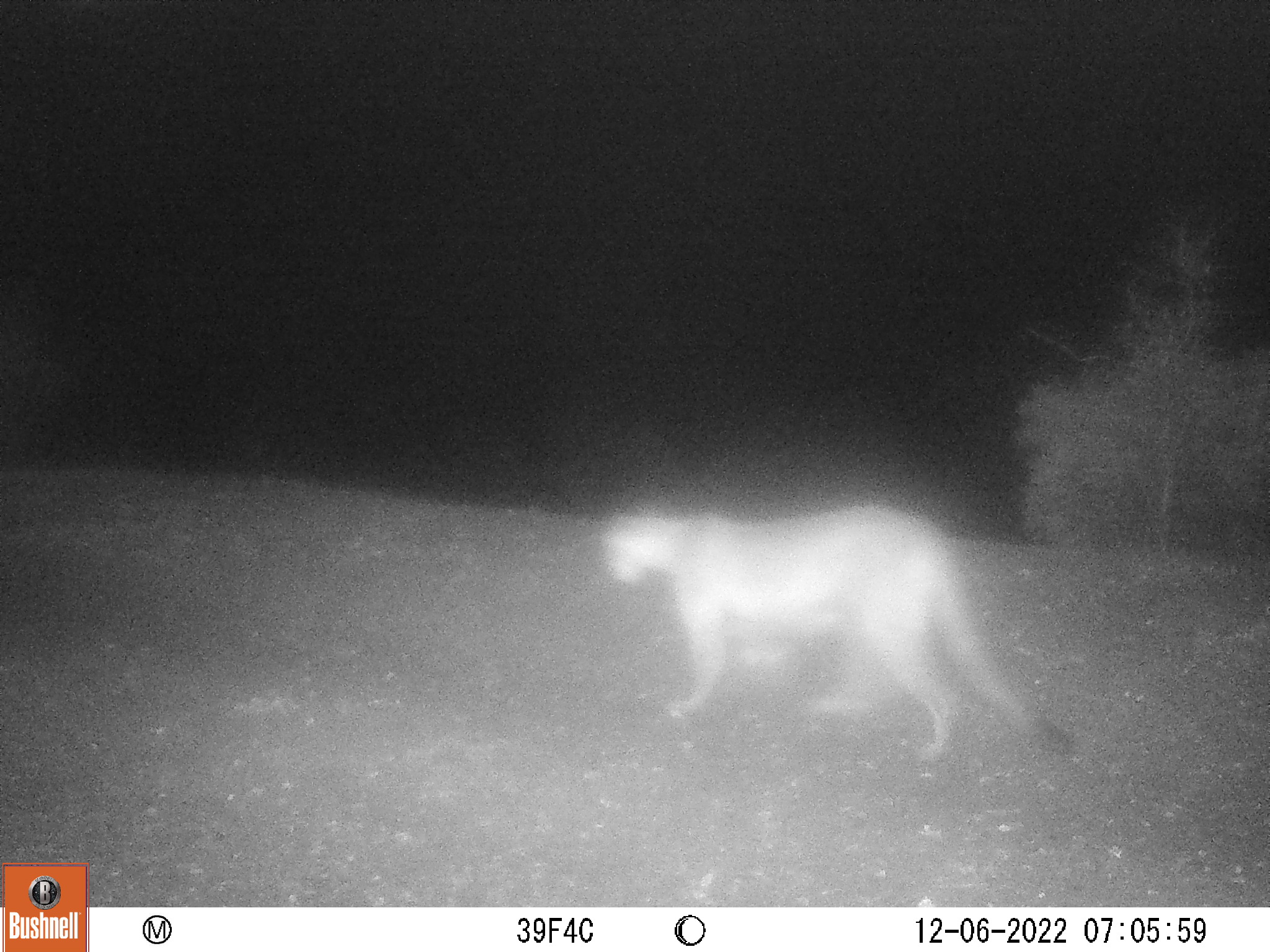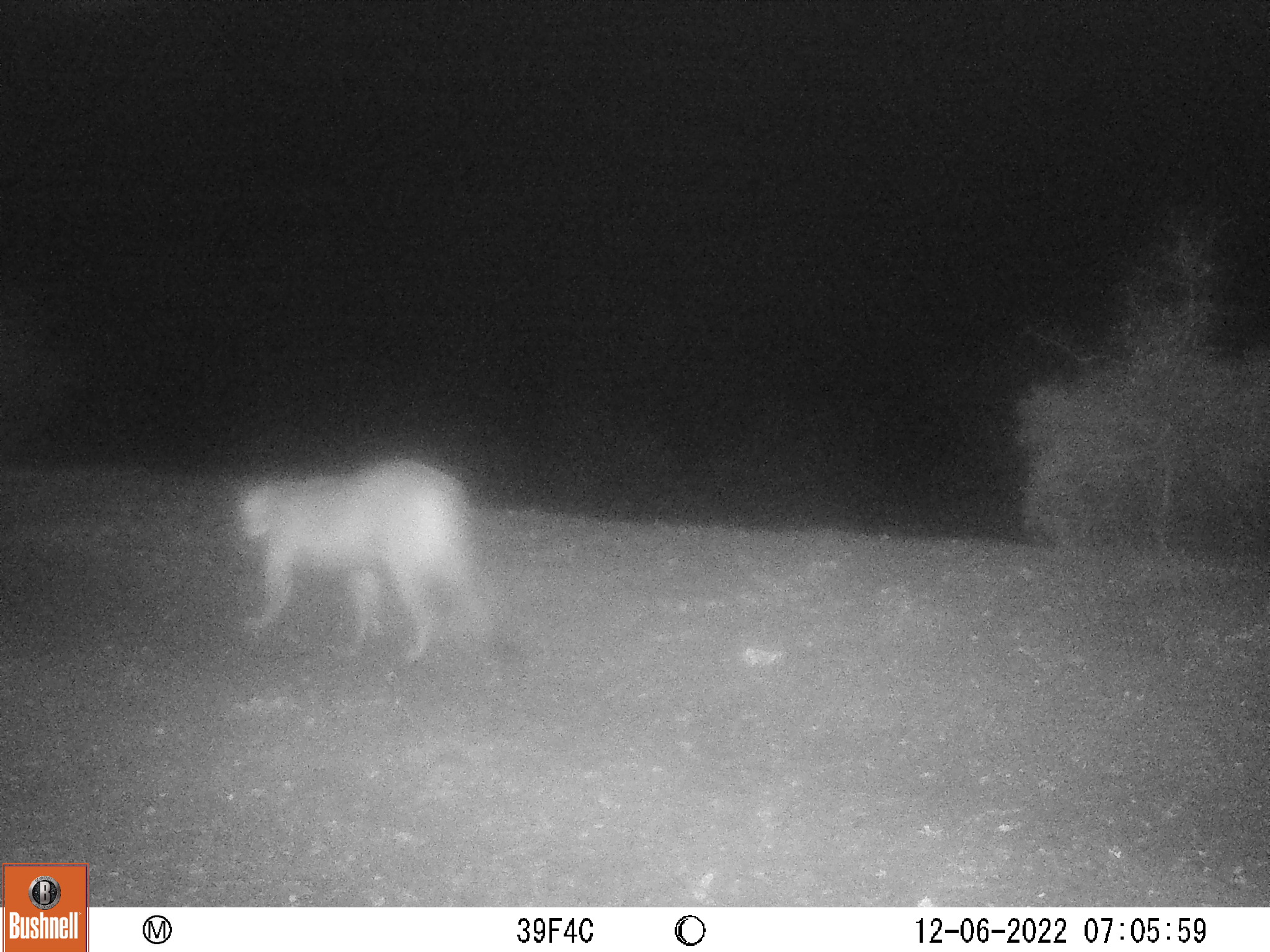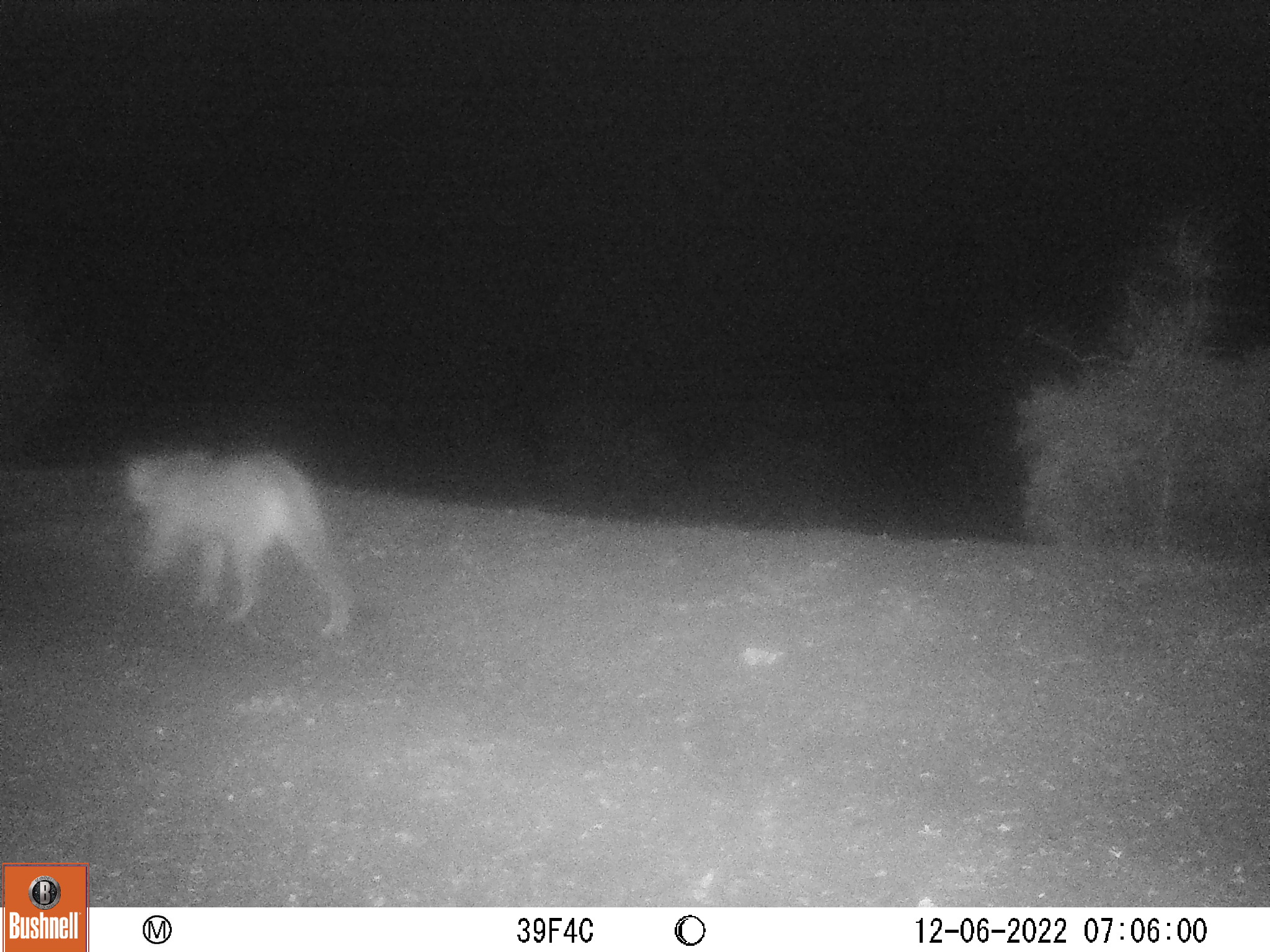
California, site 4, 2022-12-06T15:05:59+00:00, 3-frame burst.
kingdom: Animalia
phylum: Chordata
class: Mammalia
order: Carnivora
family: Felidae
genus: Puma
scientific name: Puma concolor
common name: puma